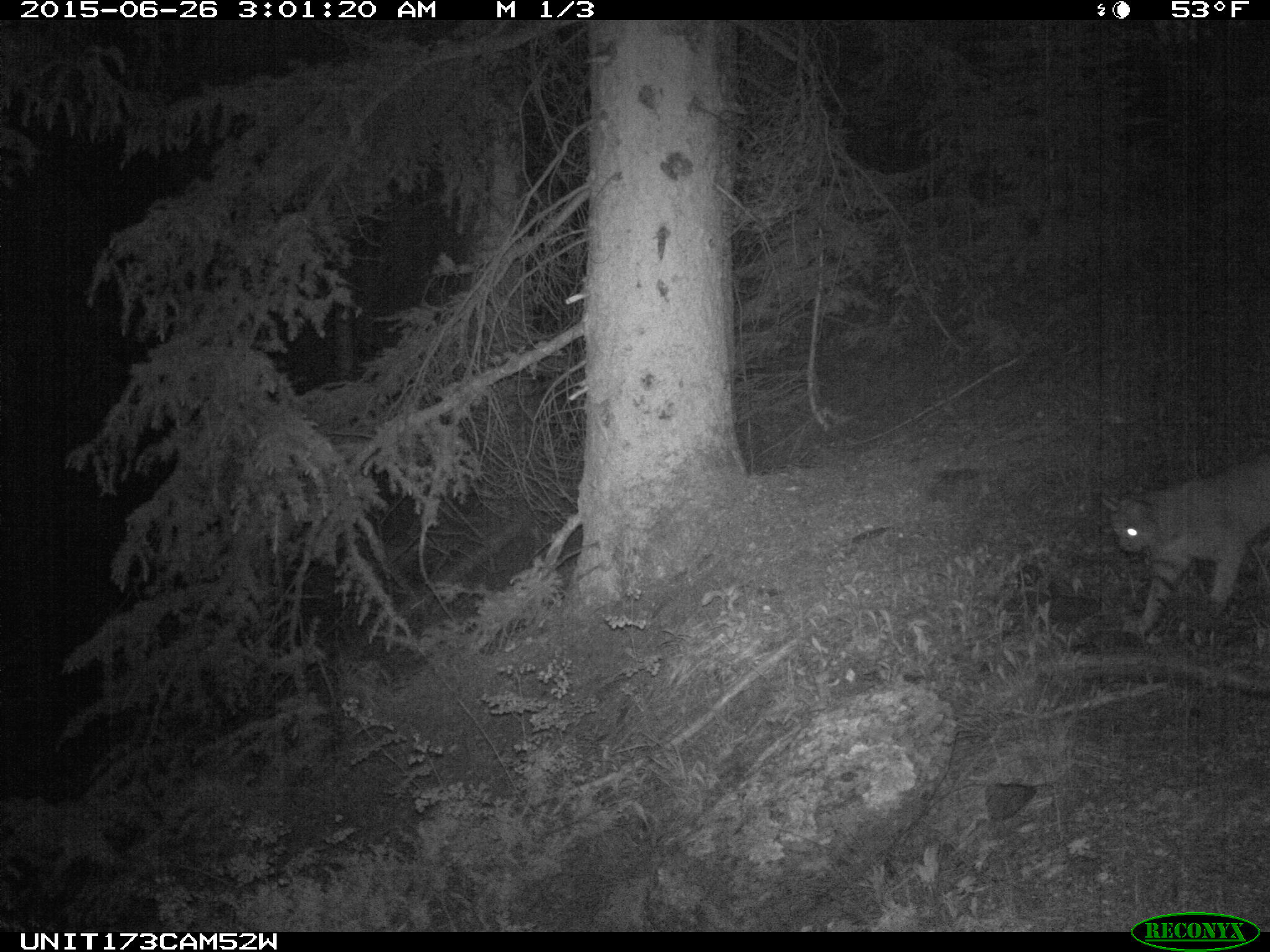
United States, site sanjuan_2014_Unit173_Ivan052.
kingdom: Animalia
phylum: Chordata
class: Mammalia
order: Carnivora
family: Felidae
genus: Lynx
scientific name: Lynx rufus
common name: bobcat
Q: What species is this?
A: Lynx rufus (bobcat).